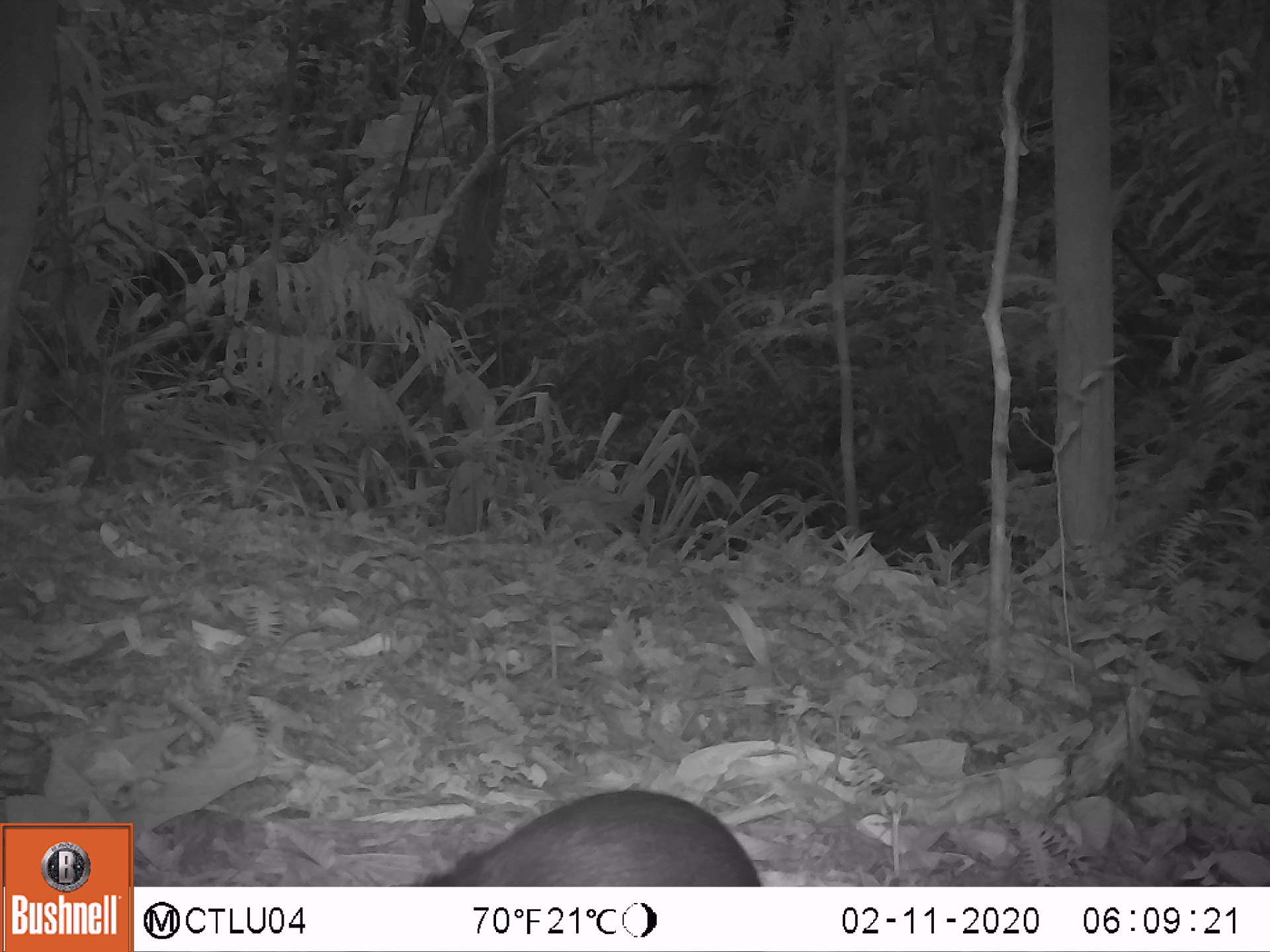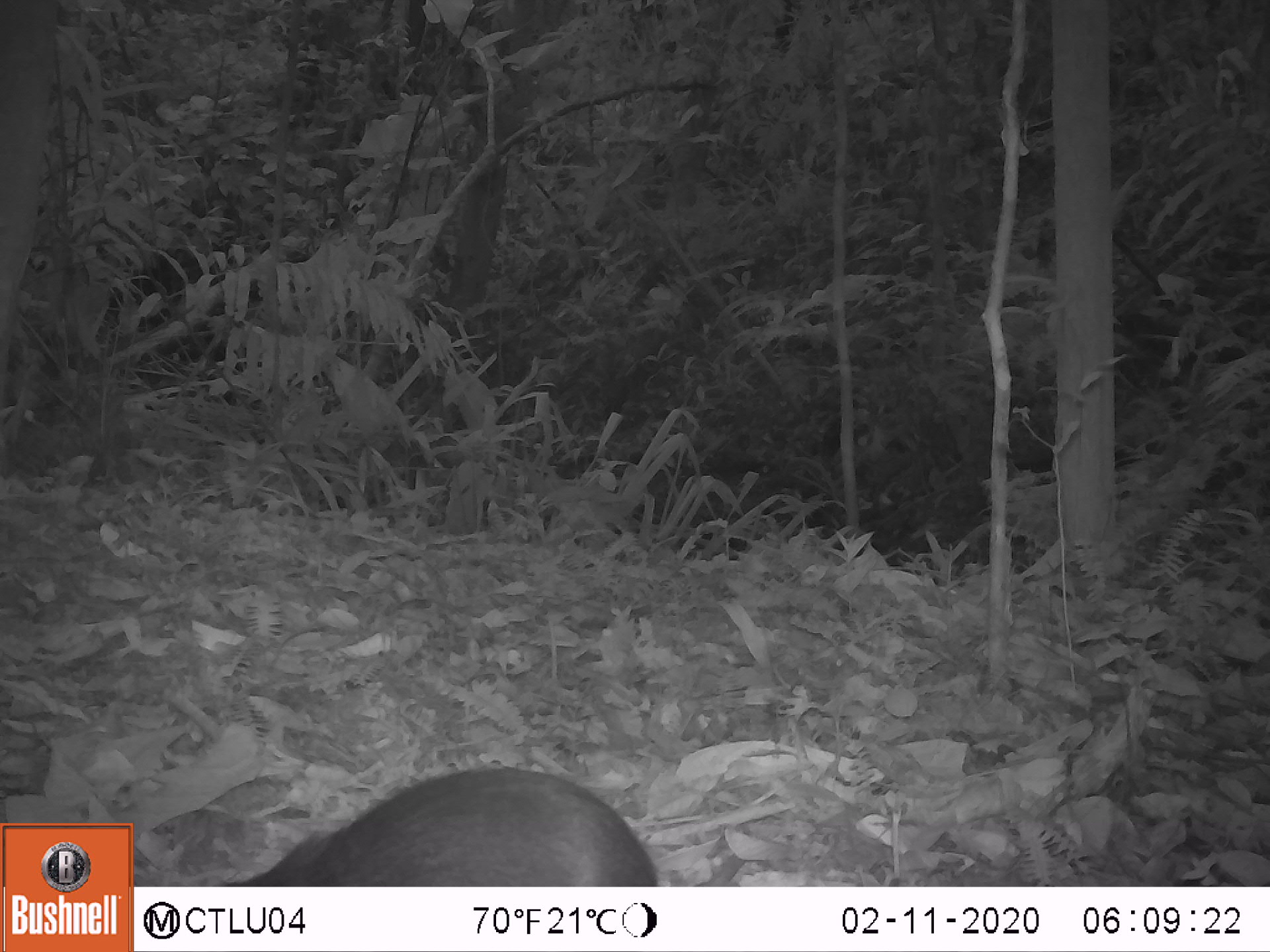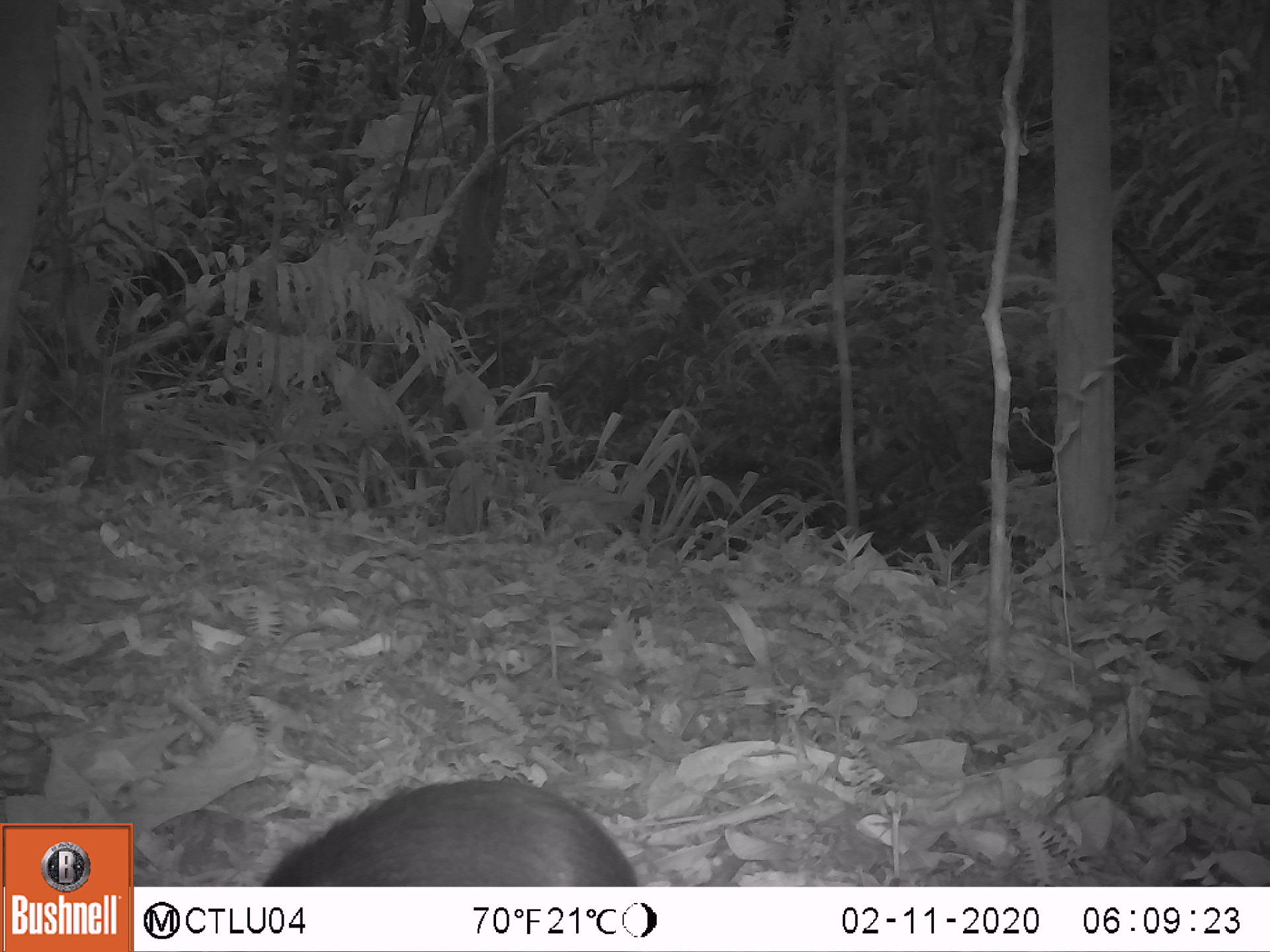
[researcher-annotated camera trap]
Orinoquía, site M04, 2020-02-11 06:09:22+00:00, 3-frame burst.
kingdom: Animalia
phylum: Chordata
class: Mammalia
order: Rodentia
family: Dasyproctidae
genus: Dasyprocta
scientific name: Dasyprocta fuliginosa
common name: black agouti